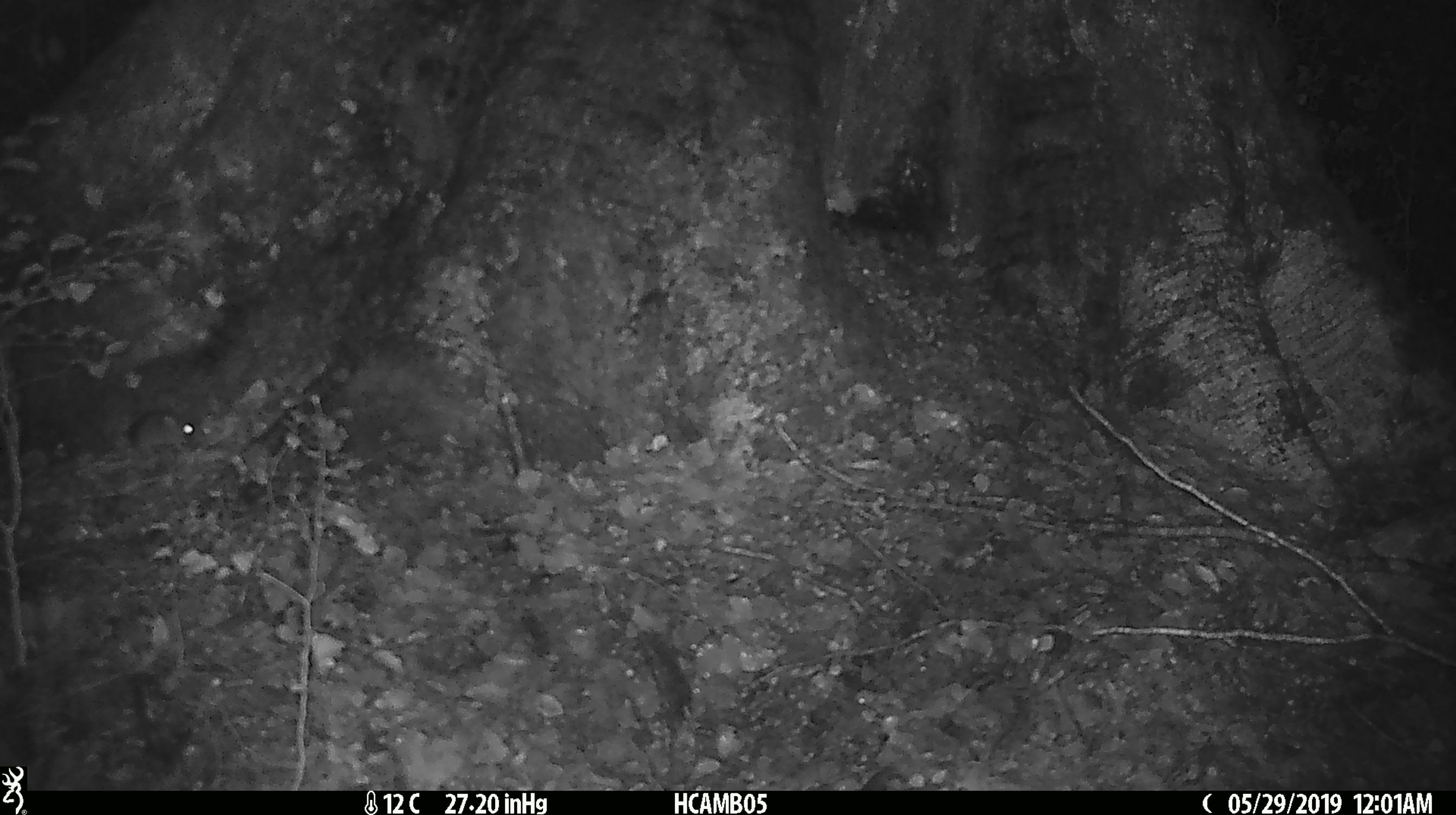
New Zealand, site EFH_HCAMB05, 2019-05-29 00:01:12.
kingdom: Animalia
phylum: Chordata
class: Mammalia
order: Rodentia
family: Muridae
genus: Mus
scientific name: Mus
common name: mouse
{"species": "mouse (Mus)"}